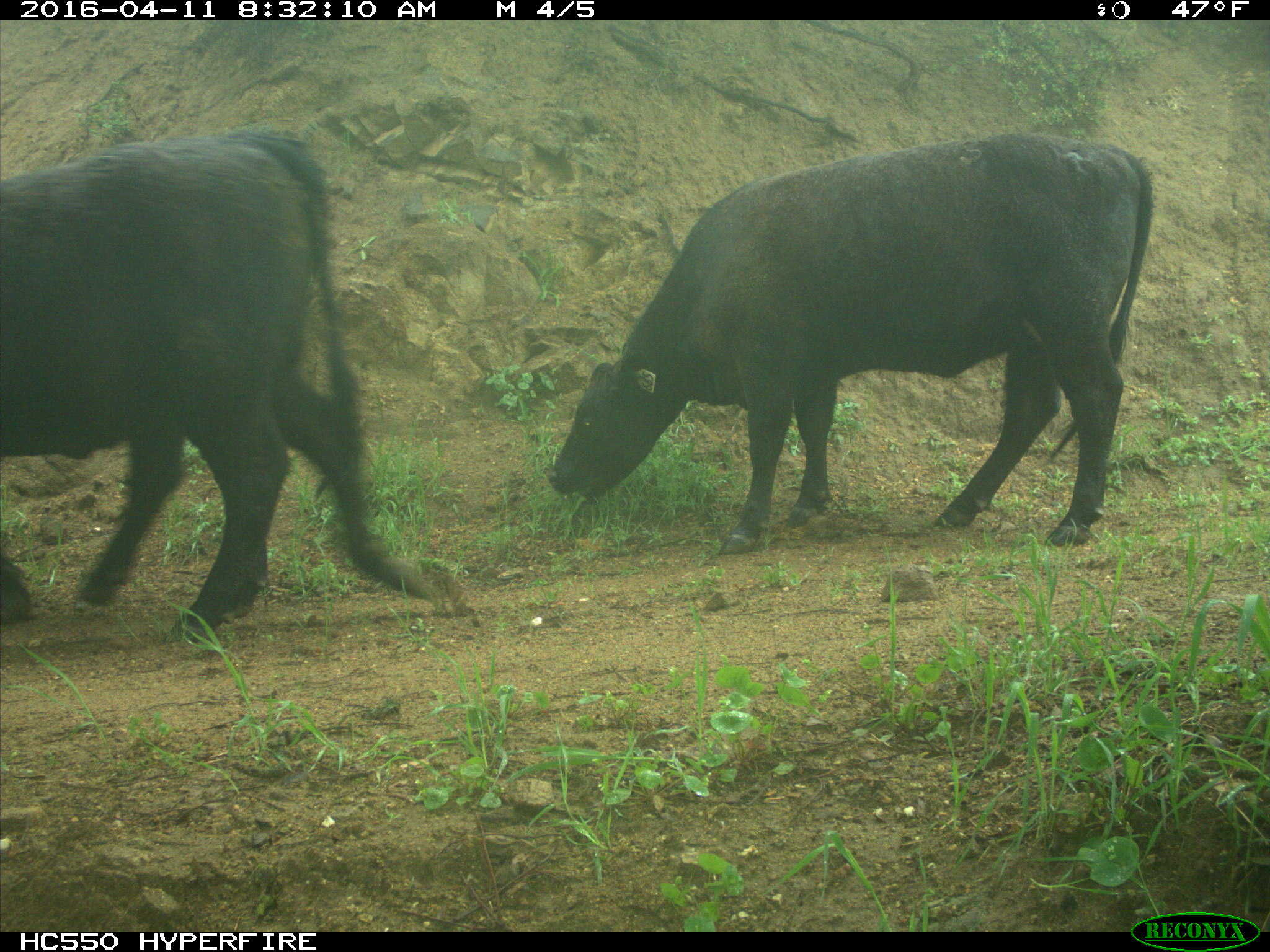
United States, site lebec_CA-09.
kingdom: Animalia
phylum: Chordata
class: Mammalia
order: Artiodactyla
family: Bovidae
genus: Bos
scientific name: Bos taurus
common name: domestic cow